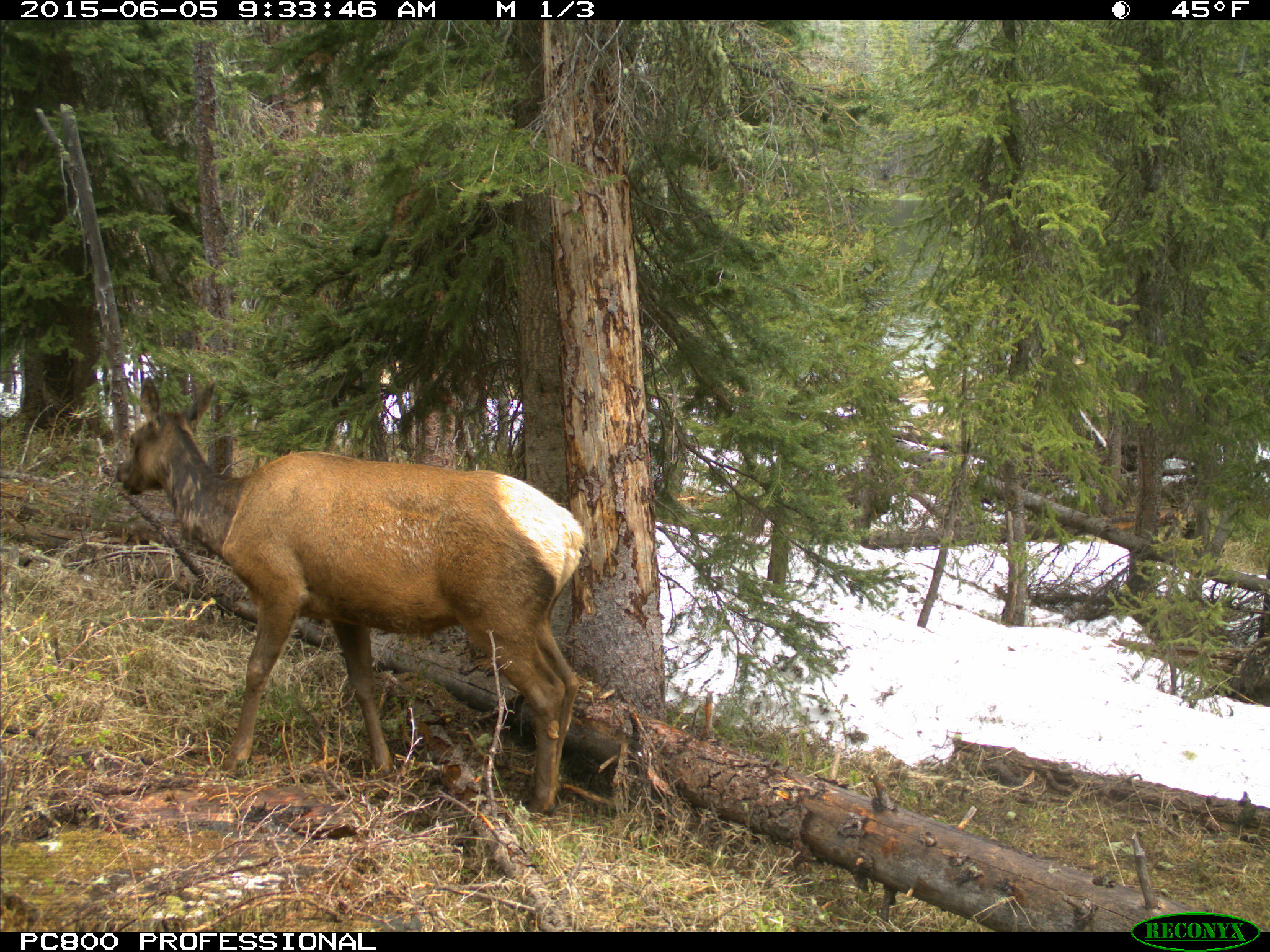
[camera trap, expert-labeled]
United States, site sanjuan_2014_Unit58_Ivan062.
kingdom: Animalia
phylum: Chordata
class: Mammalia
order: Artiodactyla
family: Cervidae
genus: Cervus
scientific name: Cervus elaphus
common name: red deer